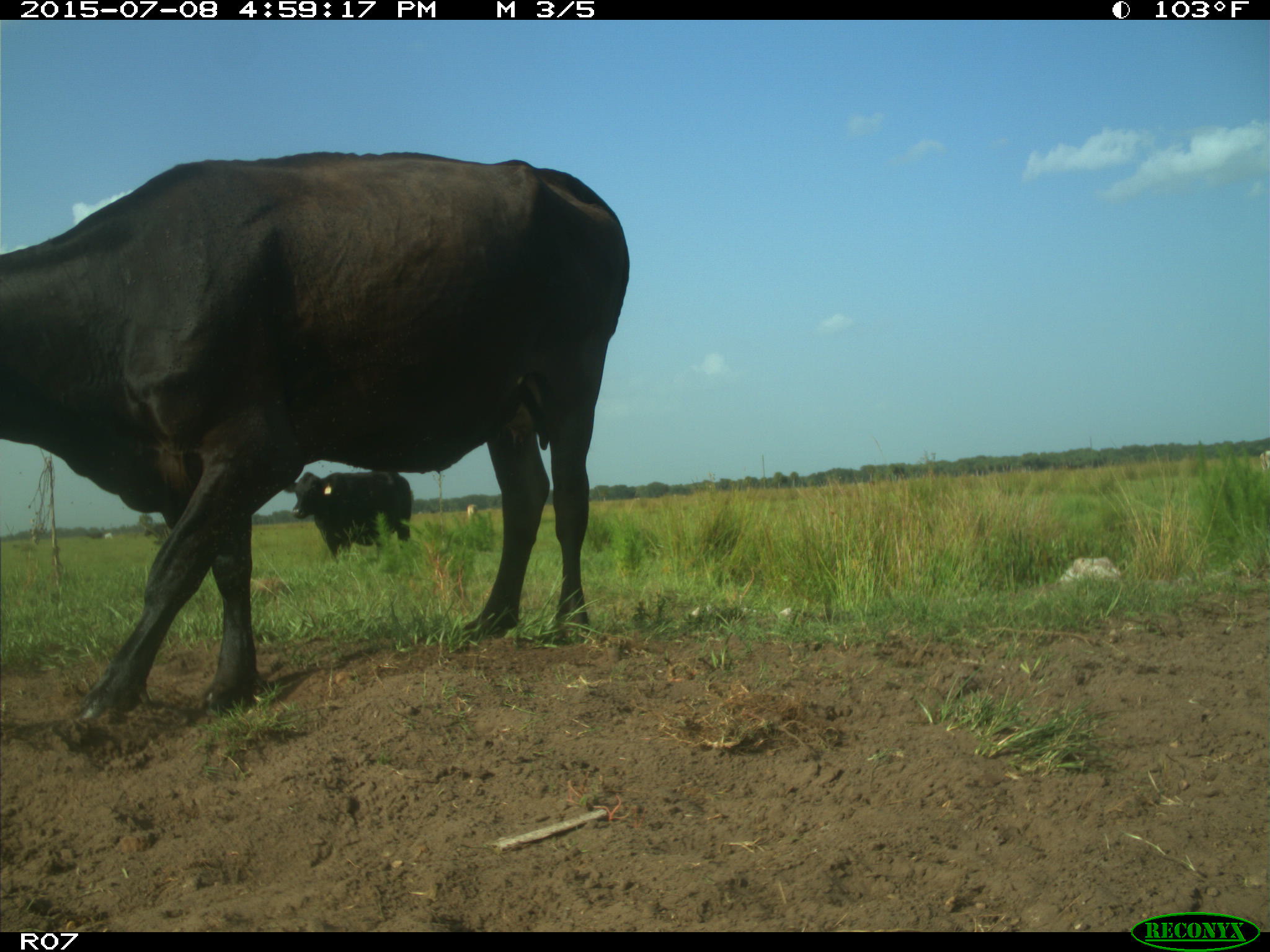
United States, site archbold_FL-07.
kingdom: Animalia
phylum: Chordata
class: Mammalia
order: Artiodactyla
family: Bovidae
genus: Bos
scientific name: Bos taurus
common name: domestic cow